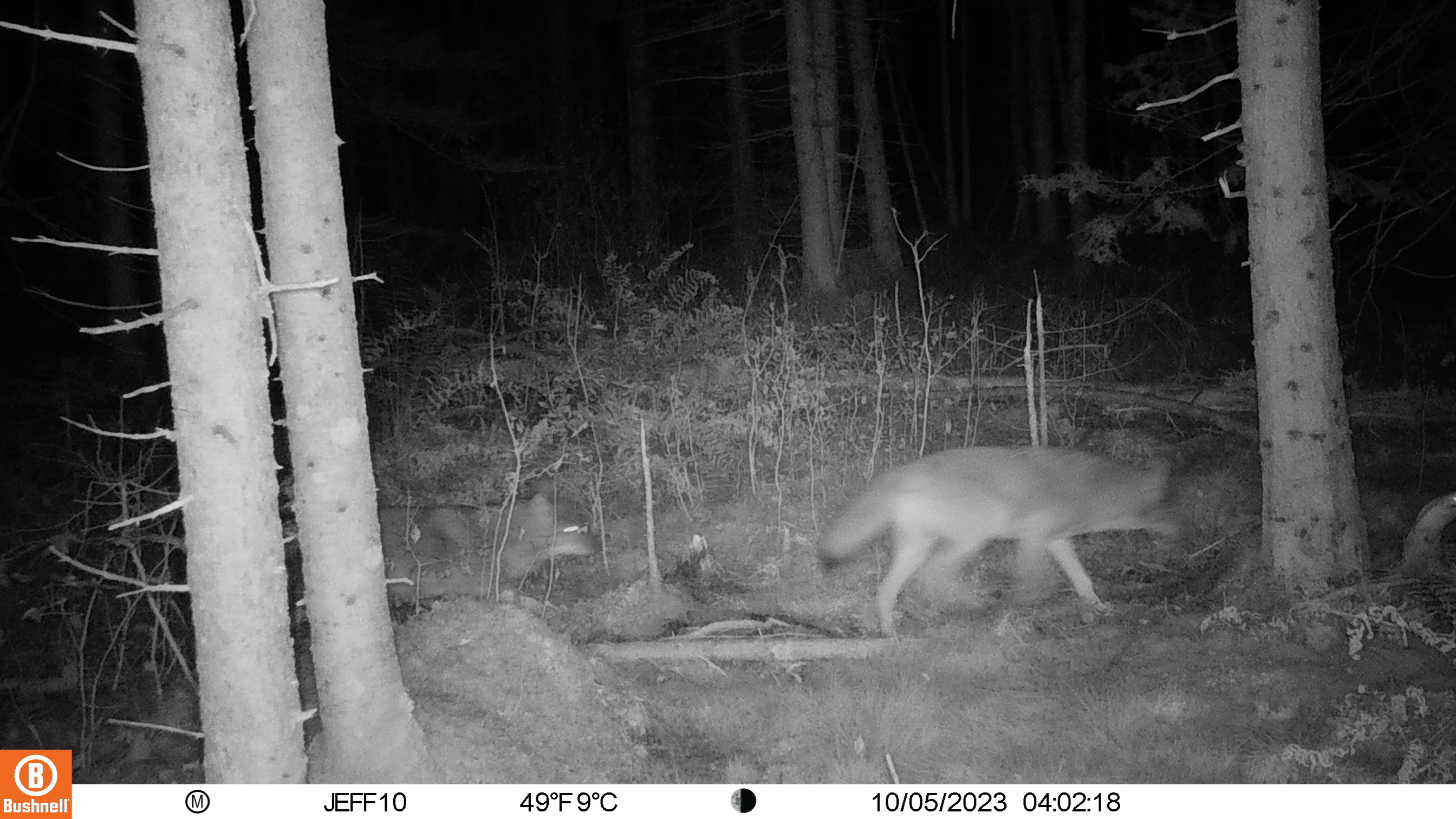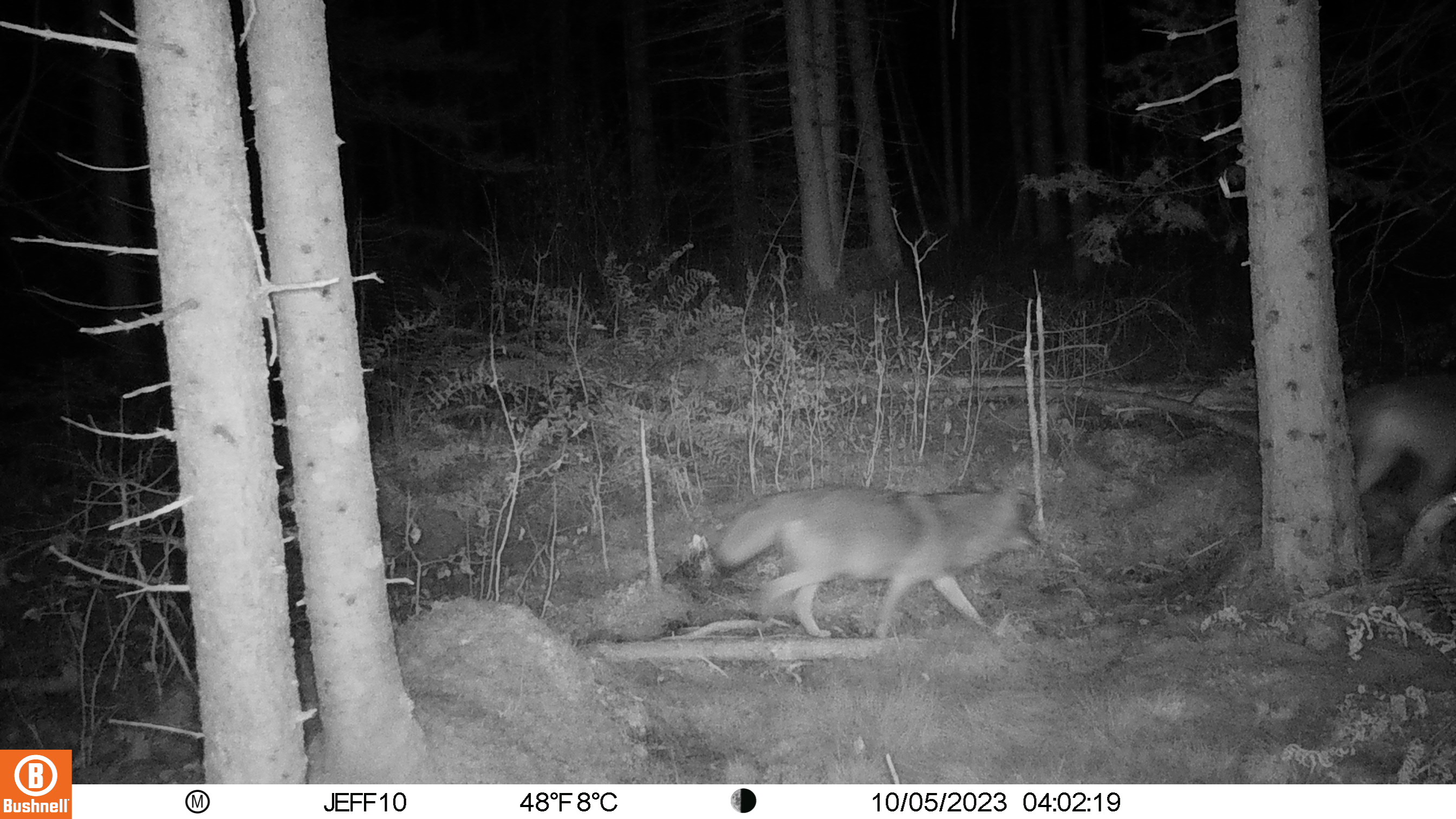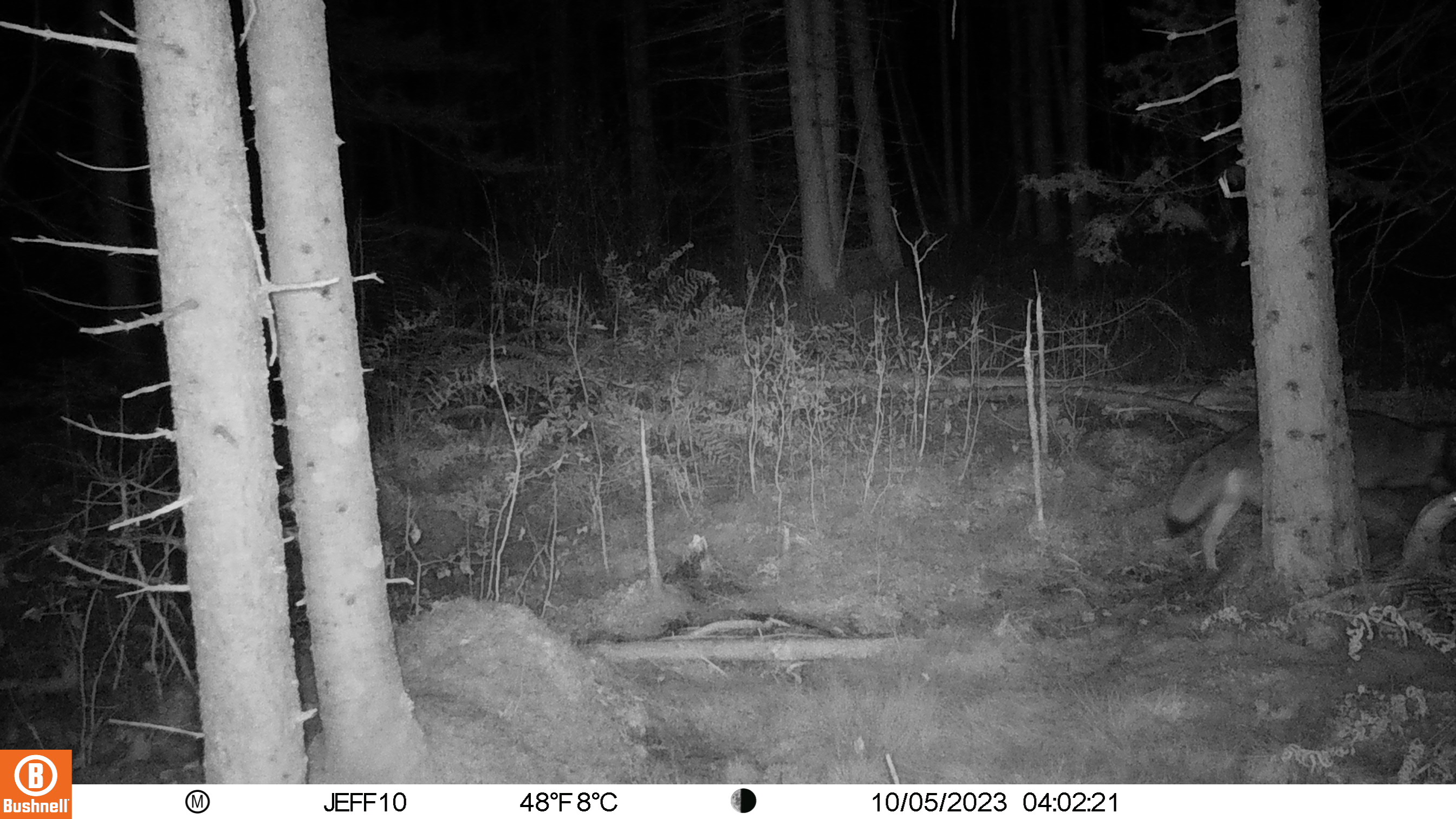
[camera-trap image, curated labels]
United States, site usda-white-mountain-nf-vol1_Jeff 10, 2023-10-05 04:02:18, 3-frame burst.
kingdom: Animalia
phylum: Chordata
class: Mammalia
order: Carnivora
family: Canidae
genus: Canis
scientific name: Canis latrans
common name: coyote